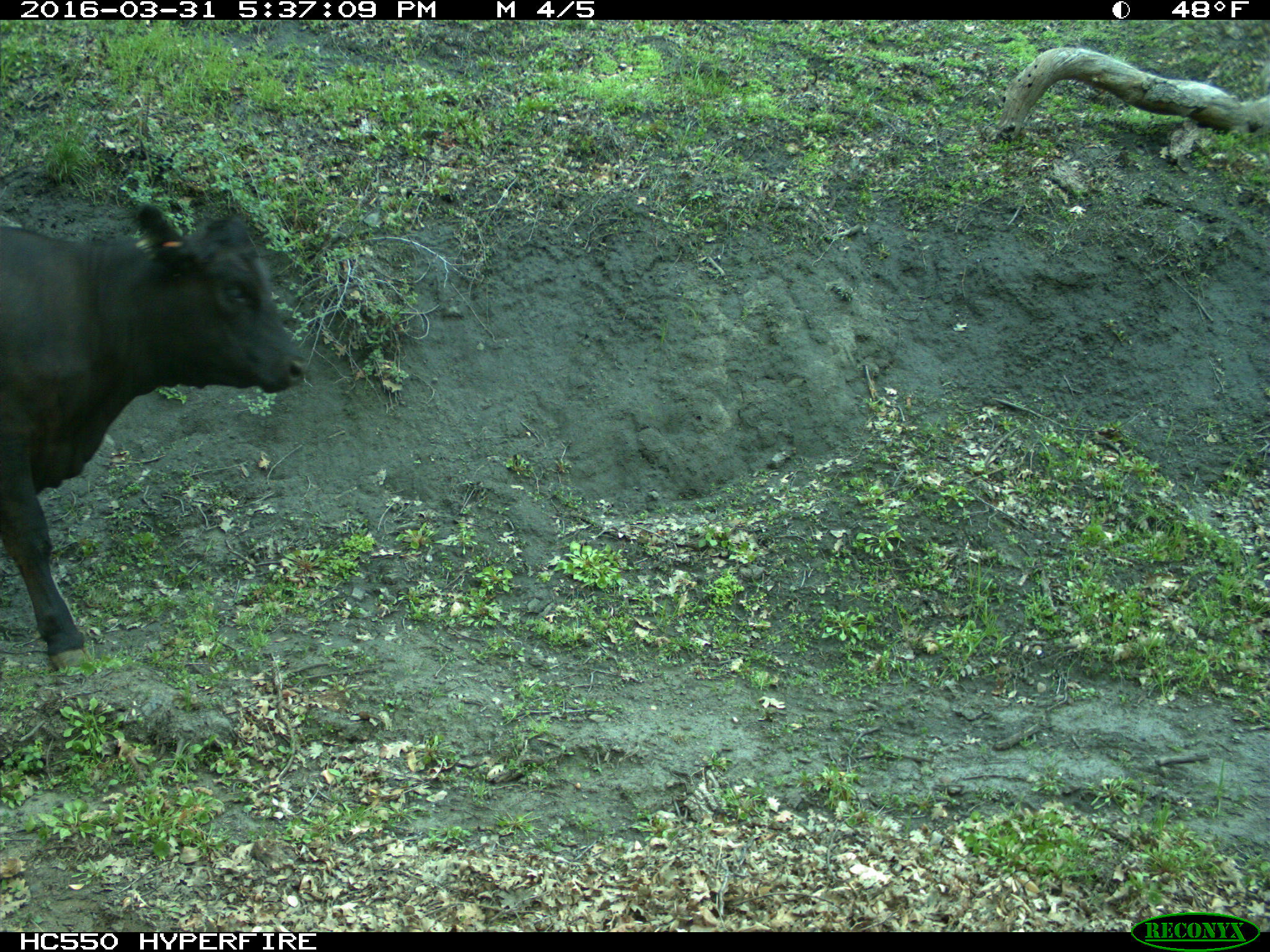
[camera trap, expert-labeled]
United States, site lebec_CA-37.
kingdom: Animalia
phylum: Chordata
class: Mammalia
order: Artiodactyla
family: Bovidae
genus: Bos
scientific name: Bos taurus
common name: domestic cow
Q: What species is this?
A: Bos taurus (domestic cow).